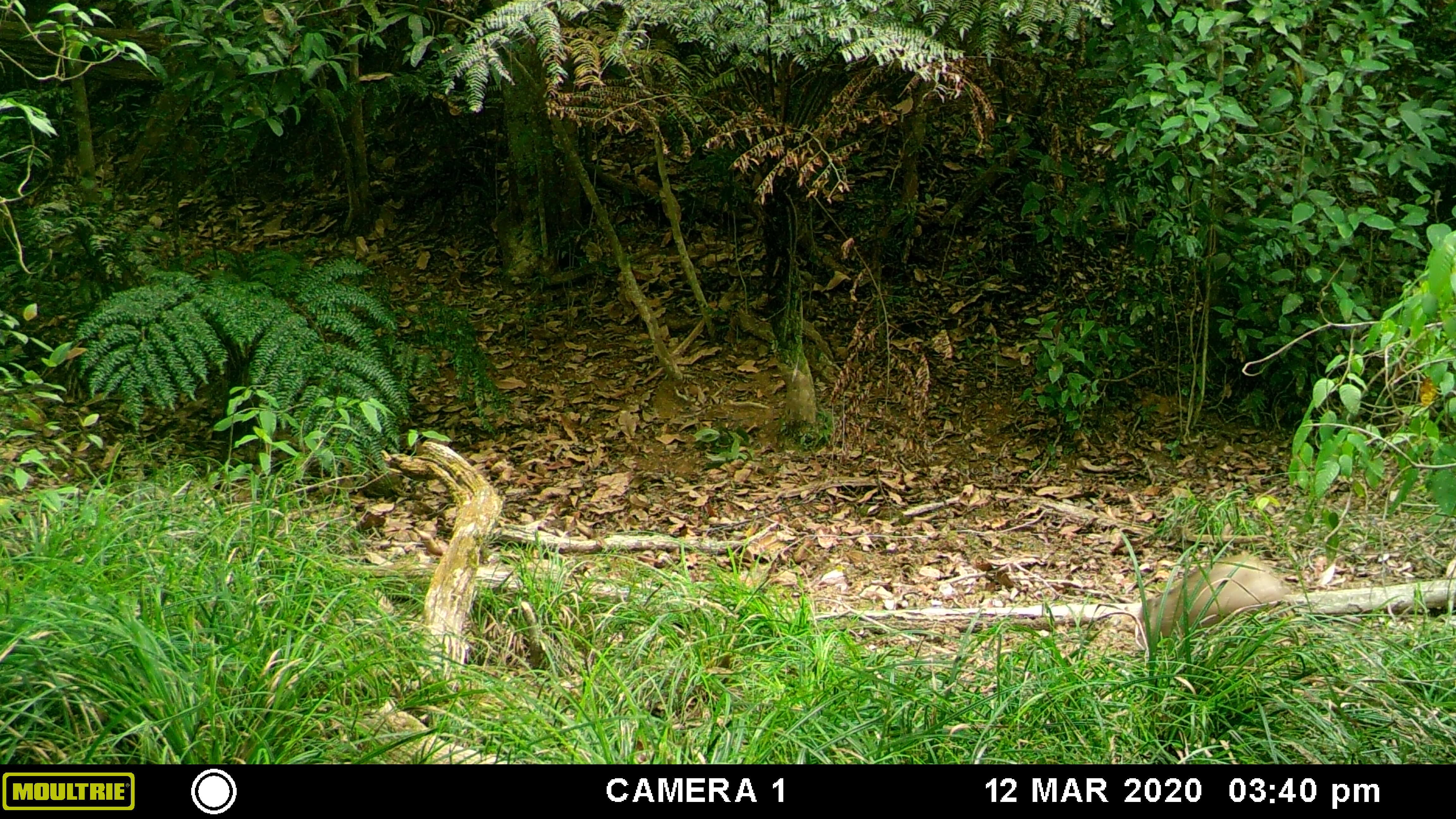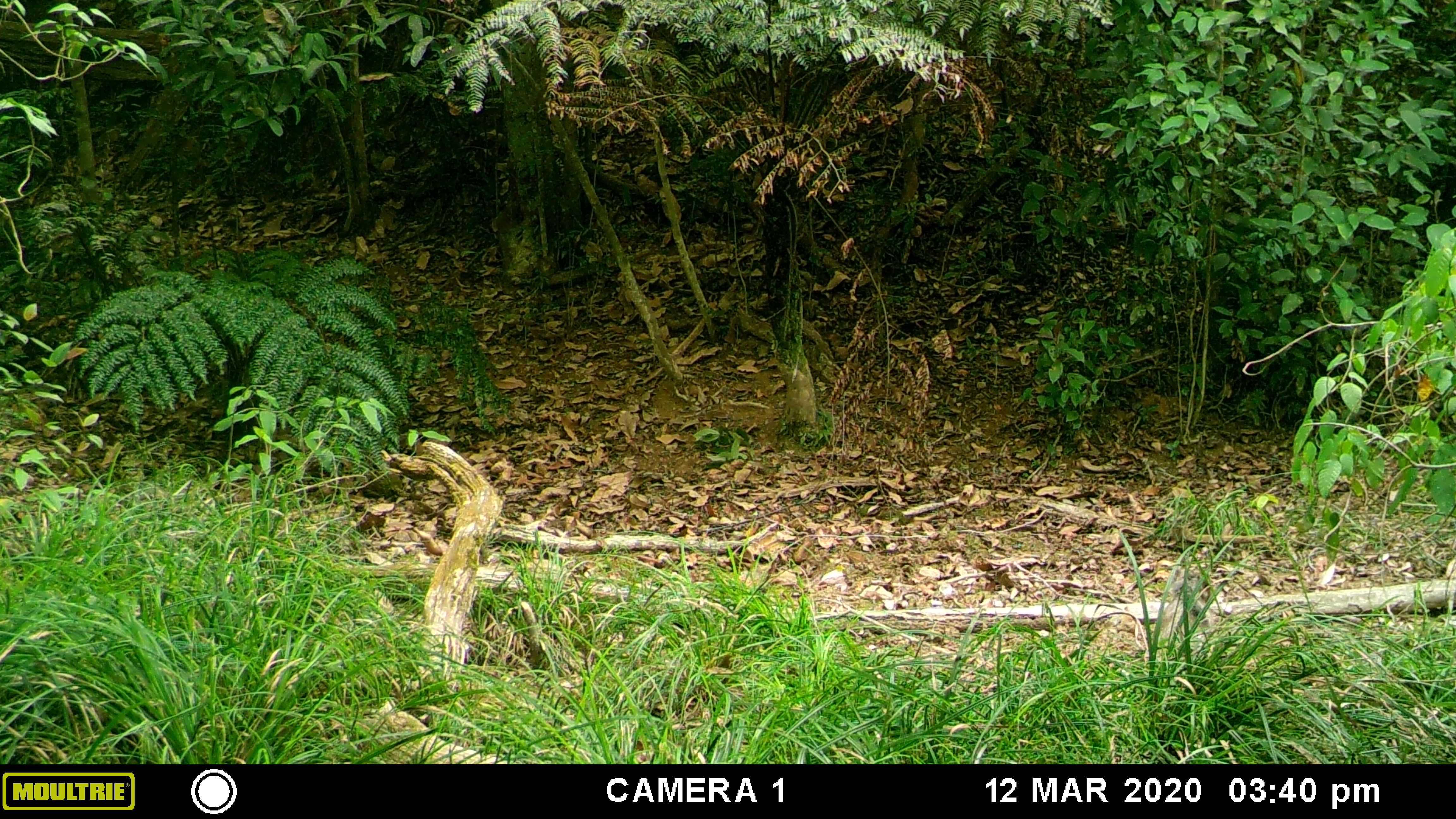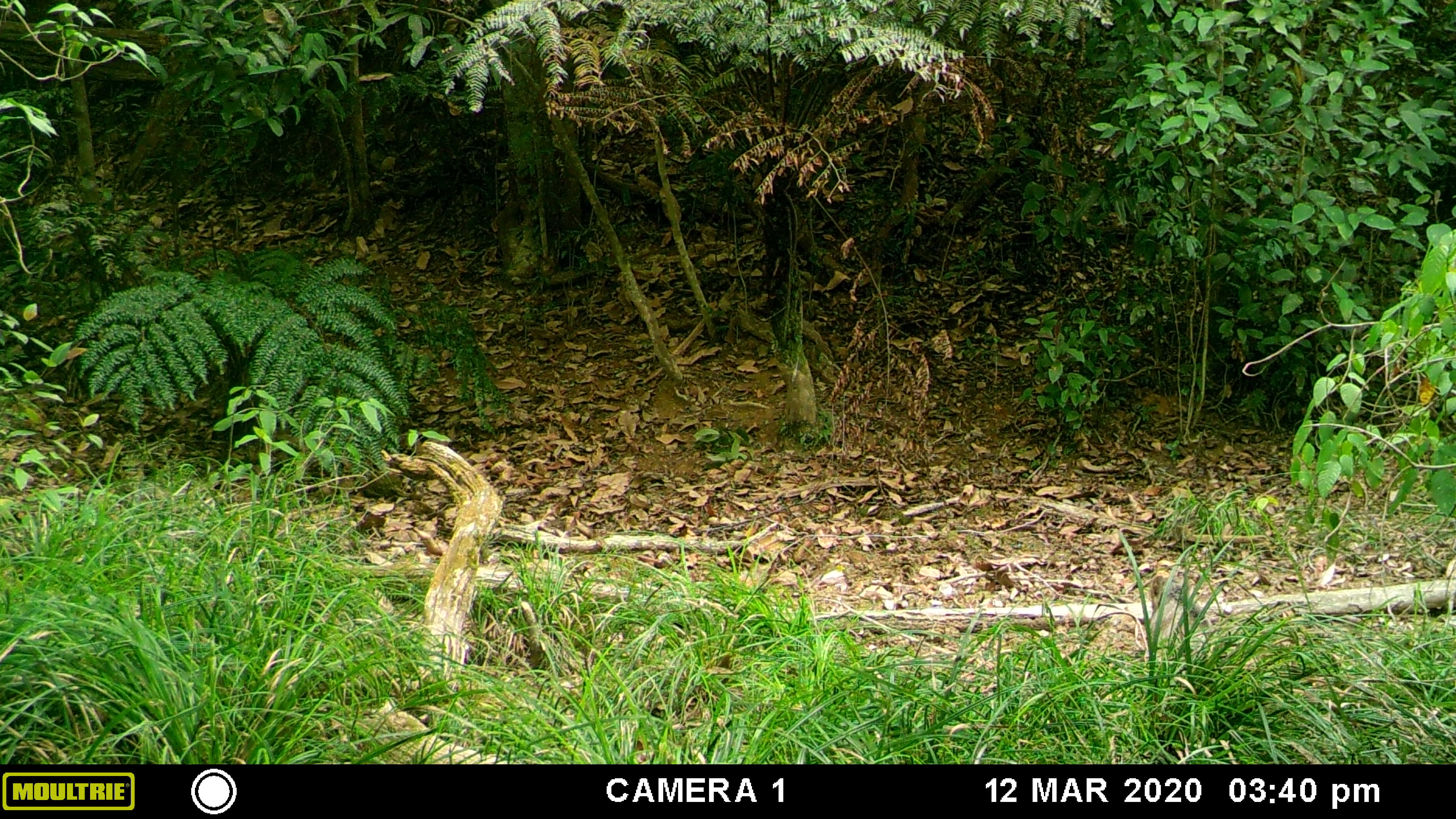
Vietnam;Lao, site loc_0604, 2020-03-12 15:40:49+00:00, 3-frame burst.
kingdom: Animalia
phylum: Chordata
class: Mammalia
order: Artiodactyla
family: Suidae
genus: Sus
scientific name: Sus scrofa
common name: eurasian wild pig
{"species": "eurasian wild pig (Sus scrofa)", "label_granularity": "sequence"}